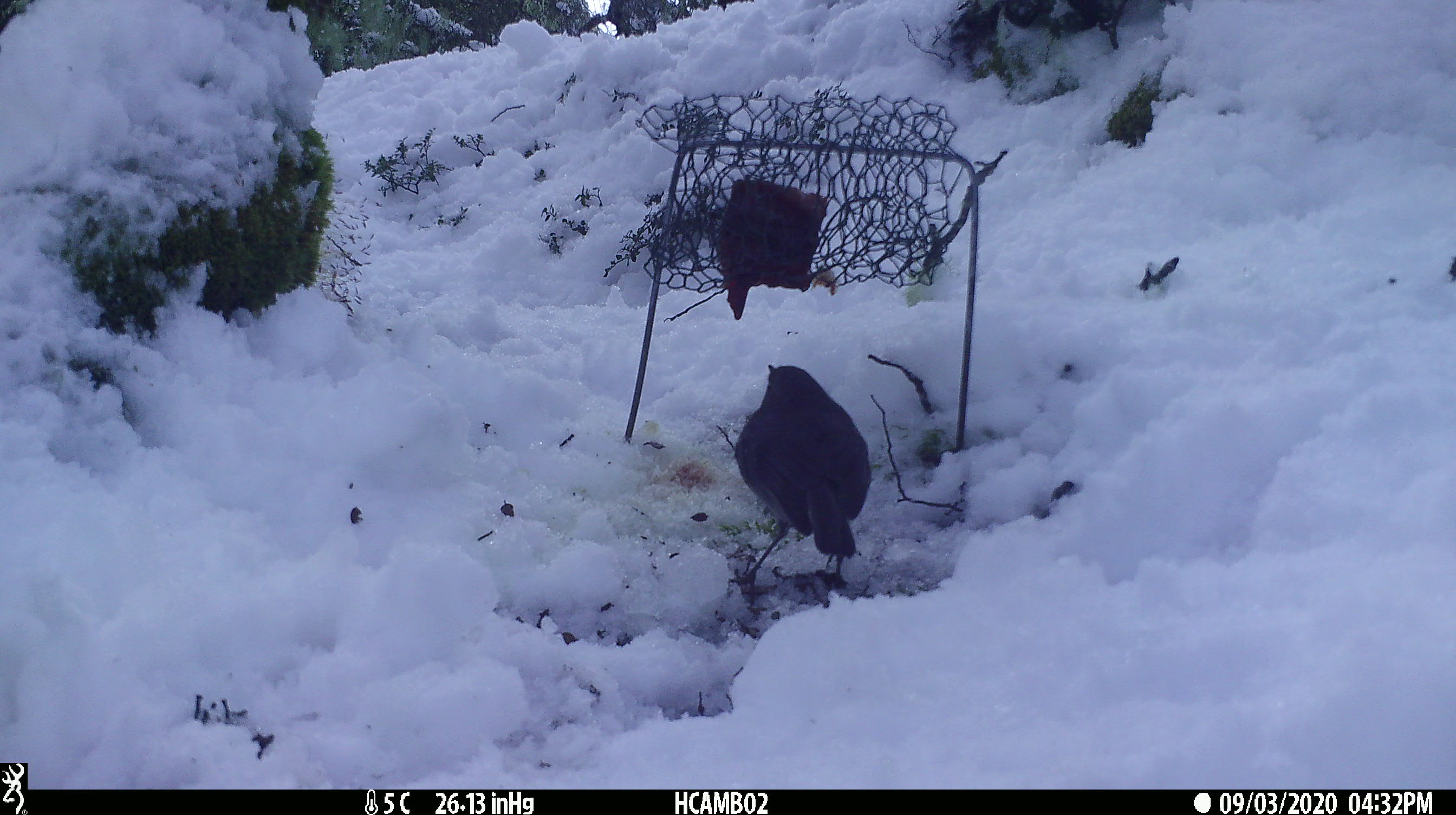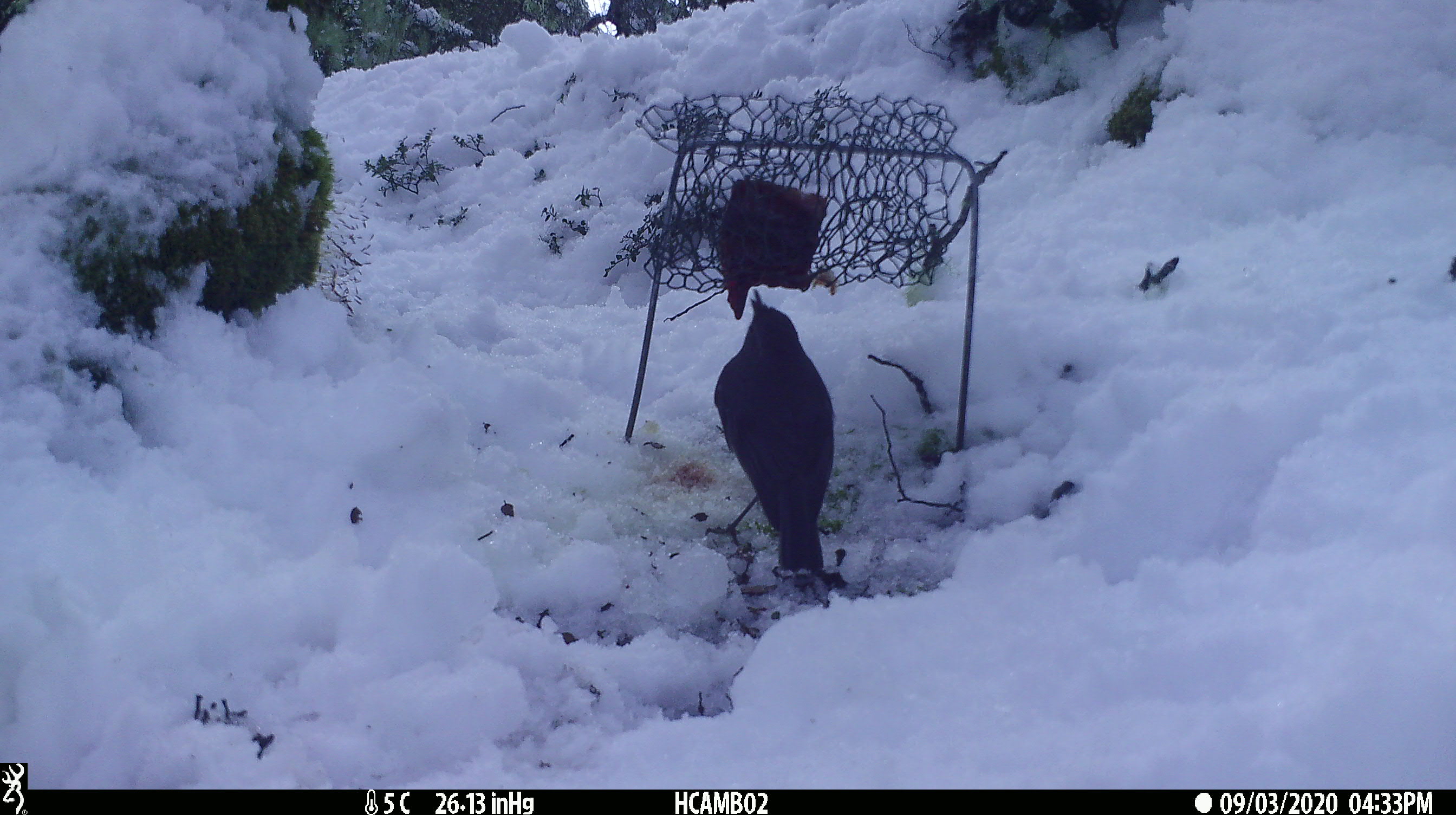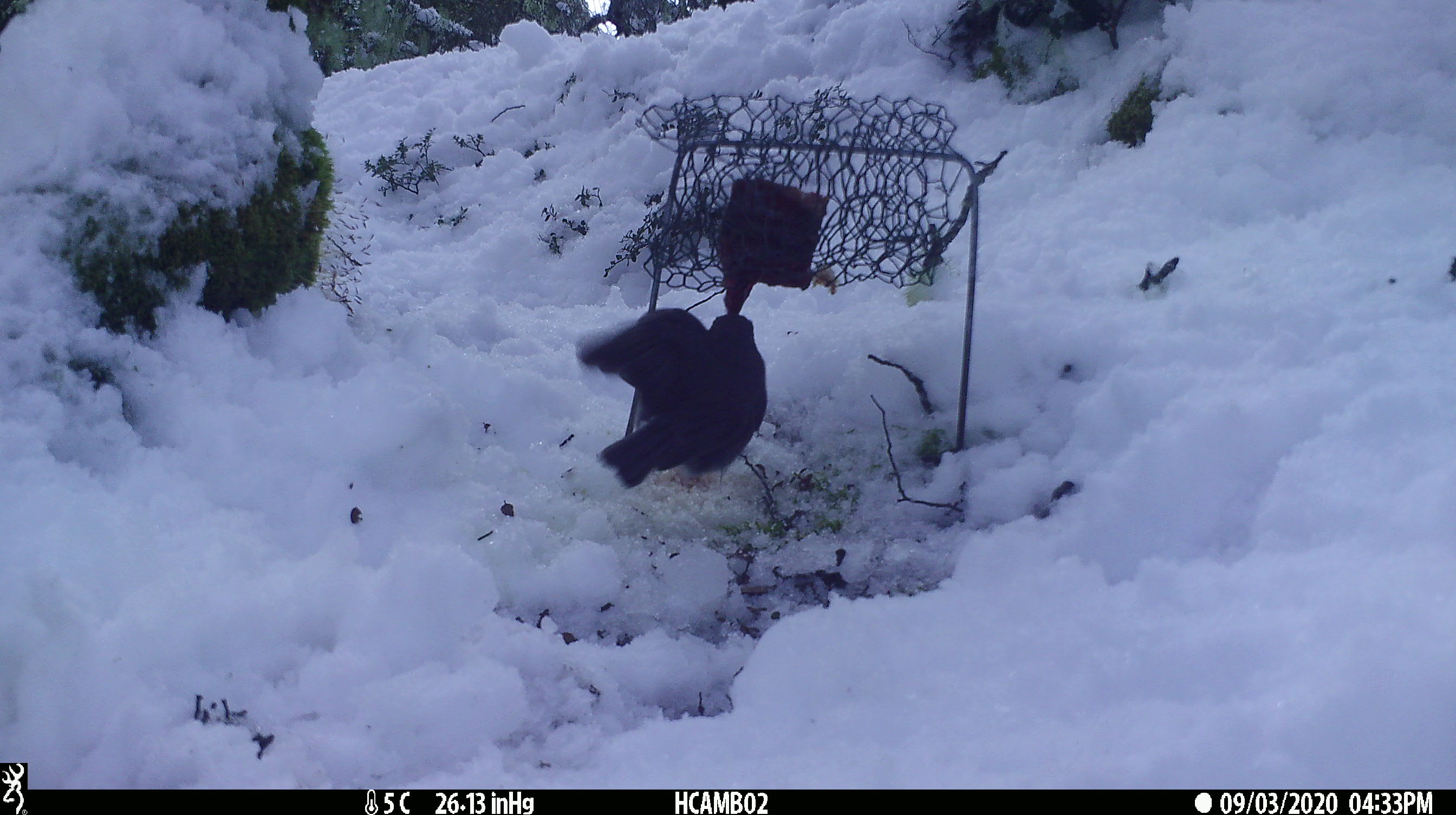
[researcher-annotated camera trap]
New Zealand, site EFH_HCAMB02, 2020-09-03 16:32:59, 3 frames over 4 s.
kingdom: Animalia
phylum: Chordata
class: Aves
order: Passeriformes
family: Petroicidae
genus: Petroica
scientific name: Petroica australis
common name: new zealand robin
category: robin